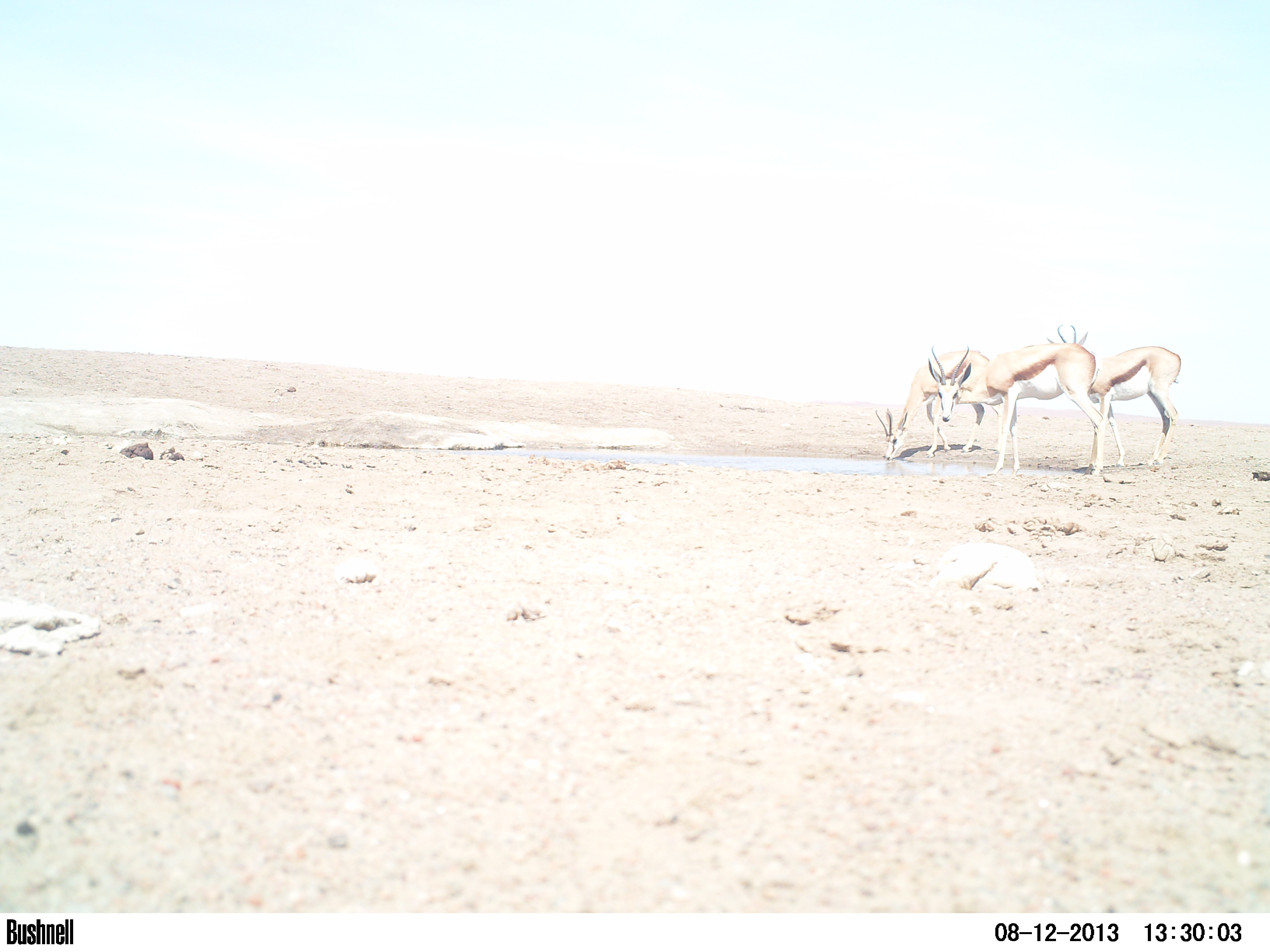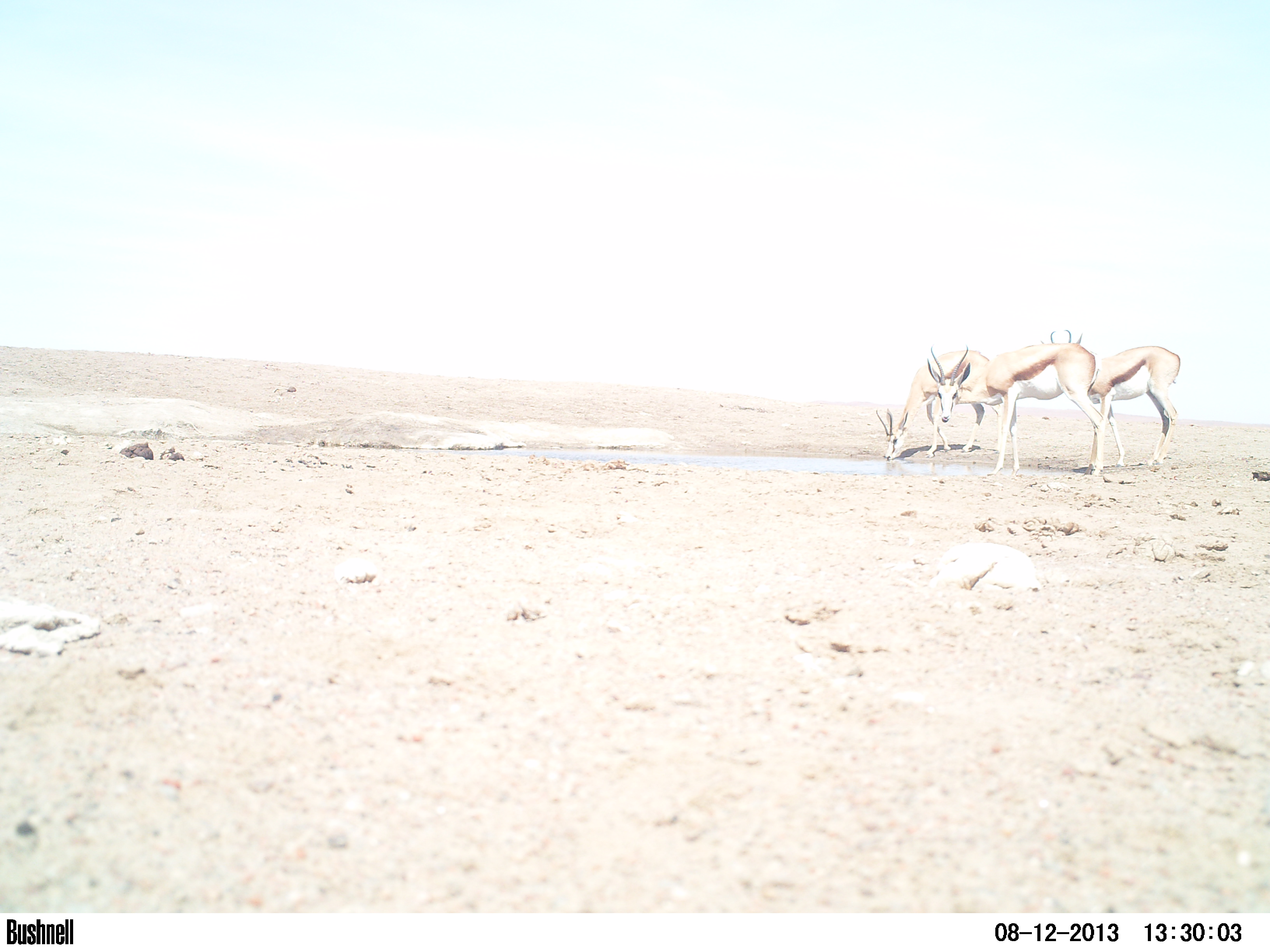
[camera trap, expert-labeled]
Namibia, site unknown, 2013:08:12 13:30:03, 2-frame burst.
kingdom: Animalia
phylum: Chordata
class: Mammalia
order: Artiodactyla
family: Bovidae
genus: Antidorcas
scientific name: Antidorcas marsupialis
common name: springbok